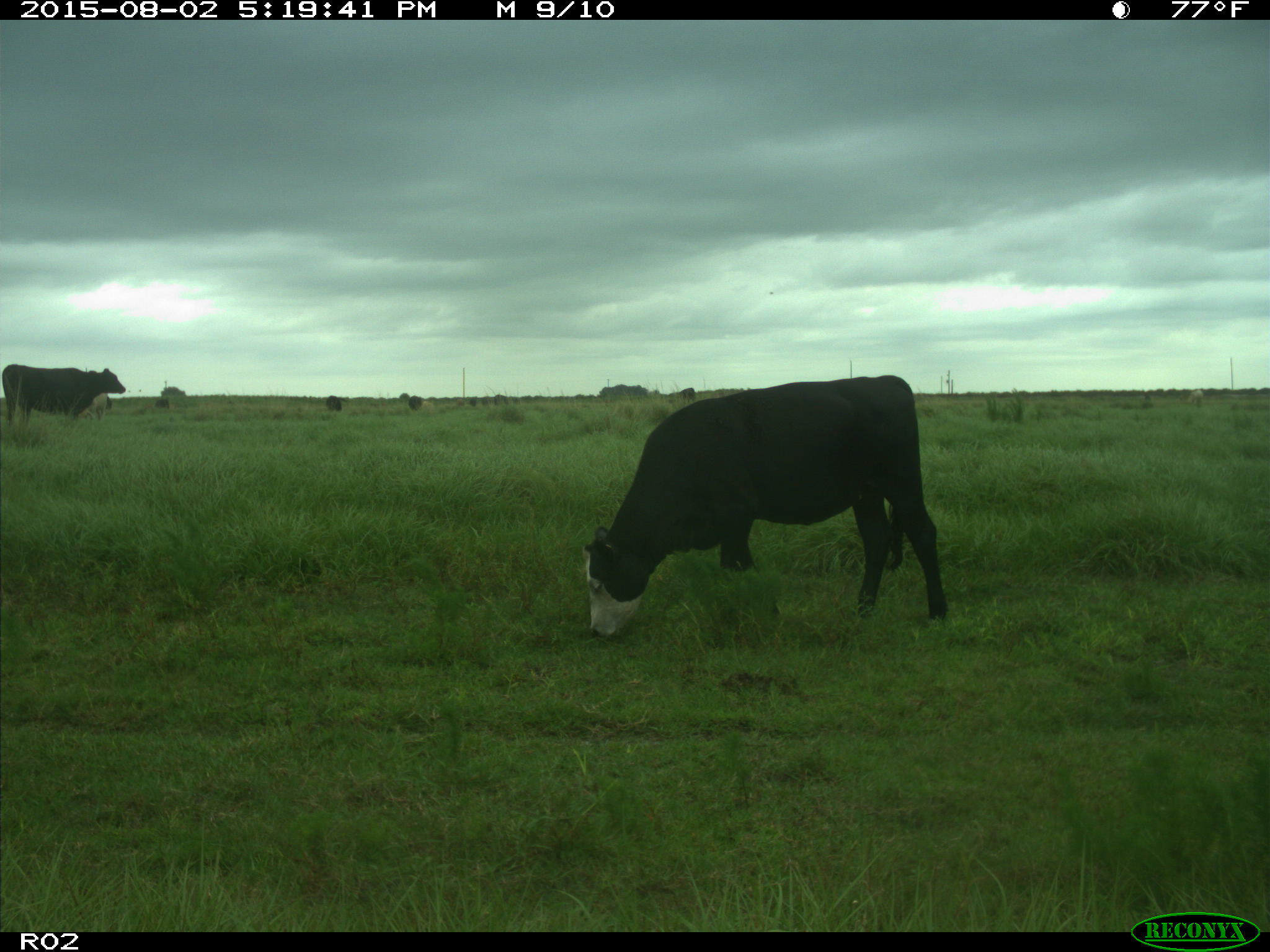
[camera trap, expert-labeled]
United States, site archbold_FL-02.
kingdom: Animalia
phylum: Chordata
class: Mammalia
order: Artiodactyla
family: Bovidae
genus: Bos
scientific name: Bos taurus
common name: domestic cow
Bos taurus (domestic cow).